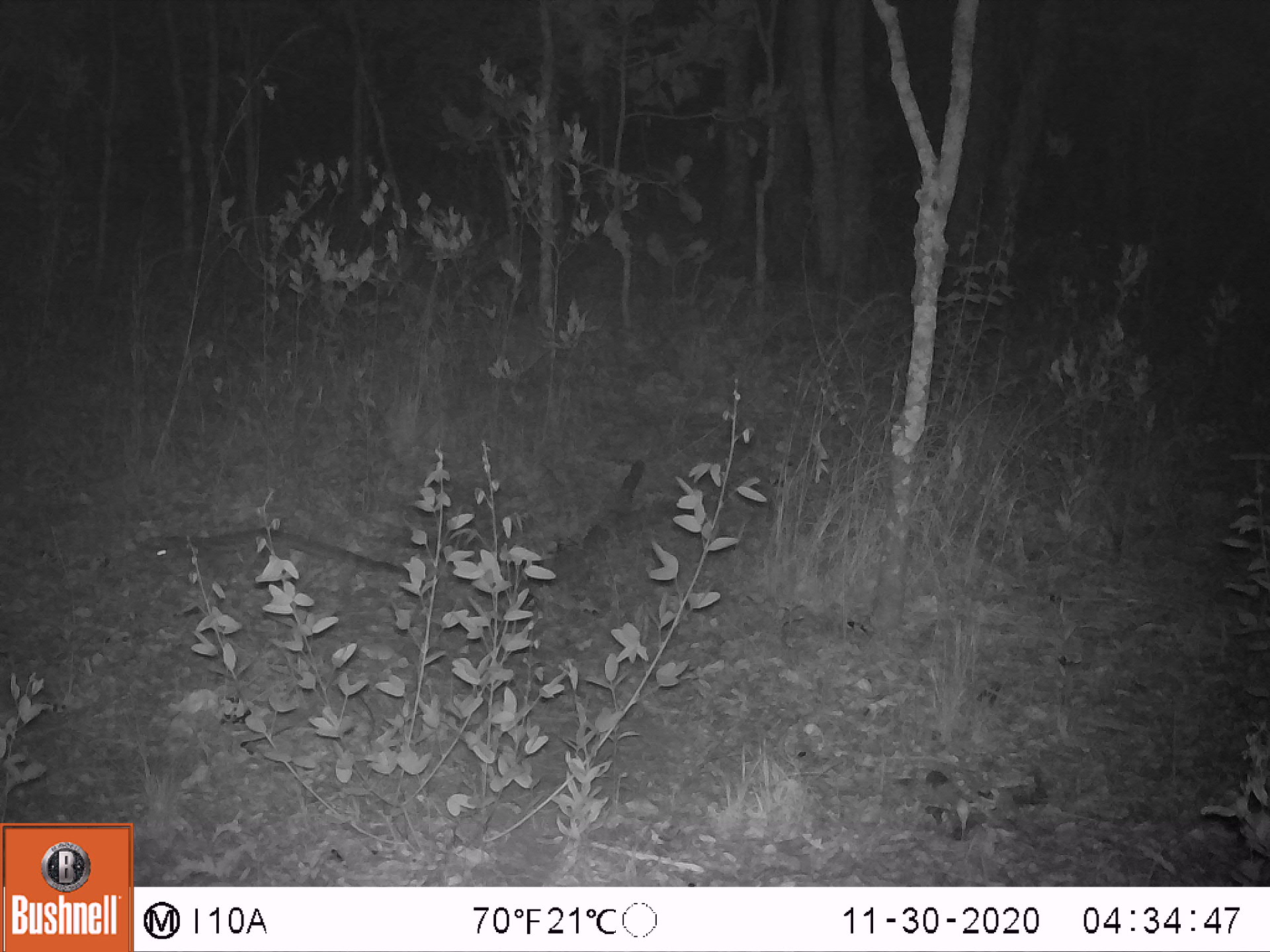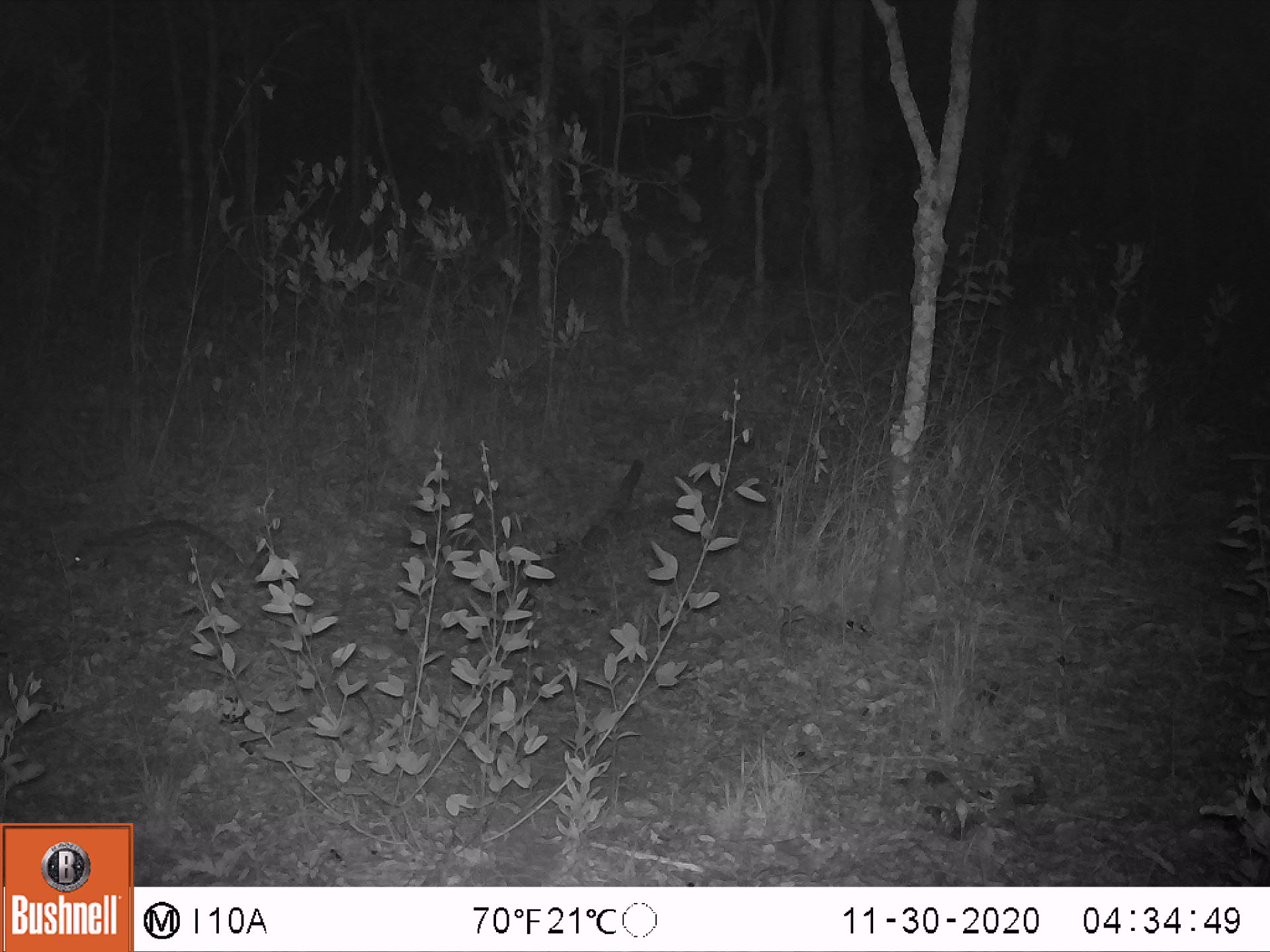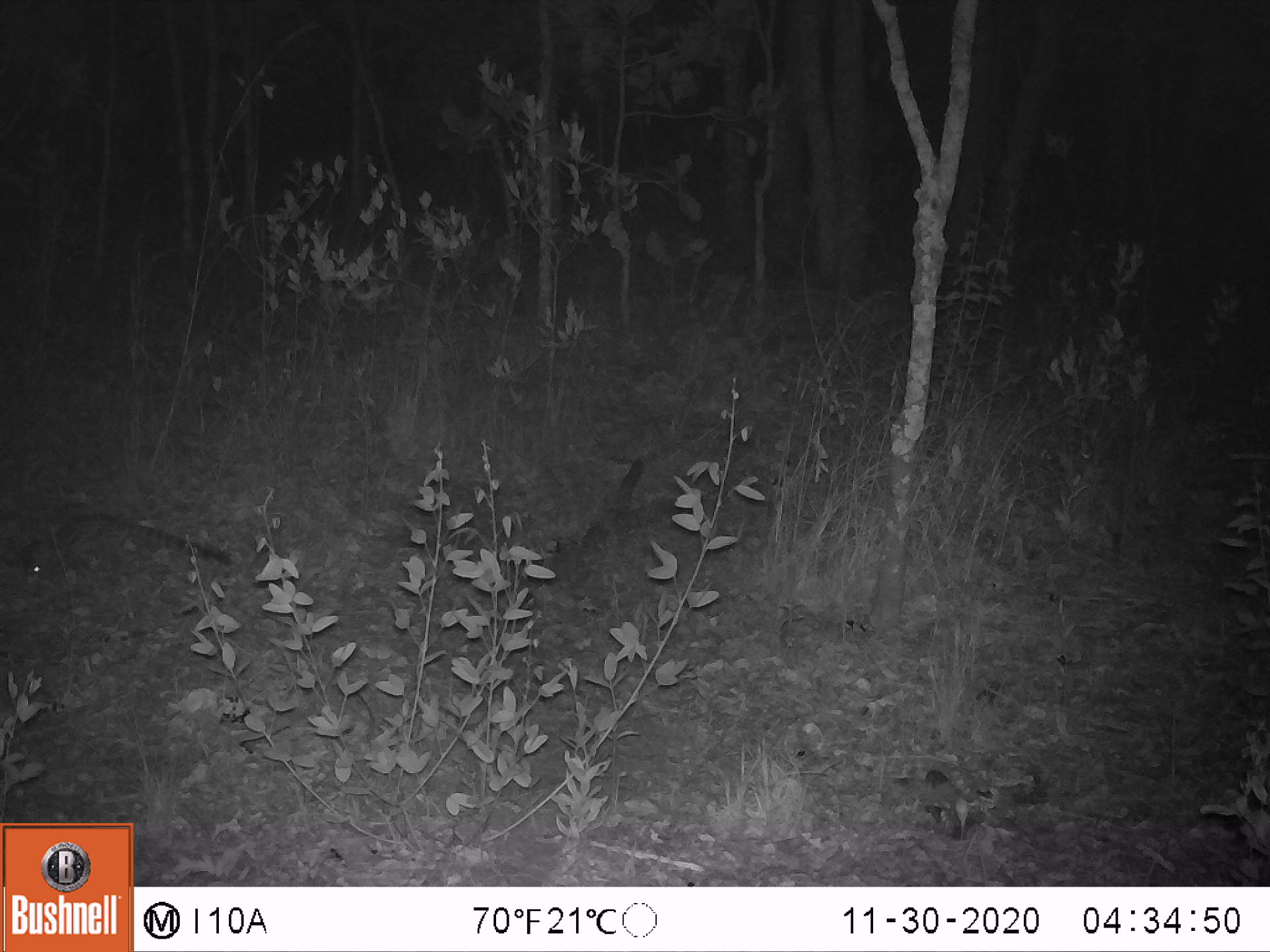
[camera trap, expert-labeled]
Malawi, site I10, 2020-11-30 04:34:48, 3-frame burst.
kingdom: Animalia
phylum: Chordata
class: Mammalia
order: Carnivora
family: Viverridae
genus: Genetta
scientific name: Genetta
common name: genet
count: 1